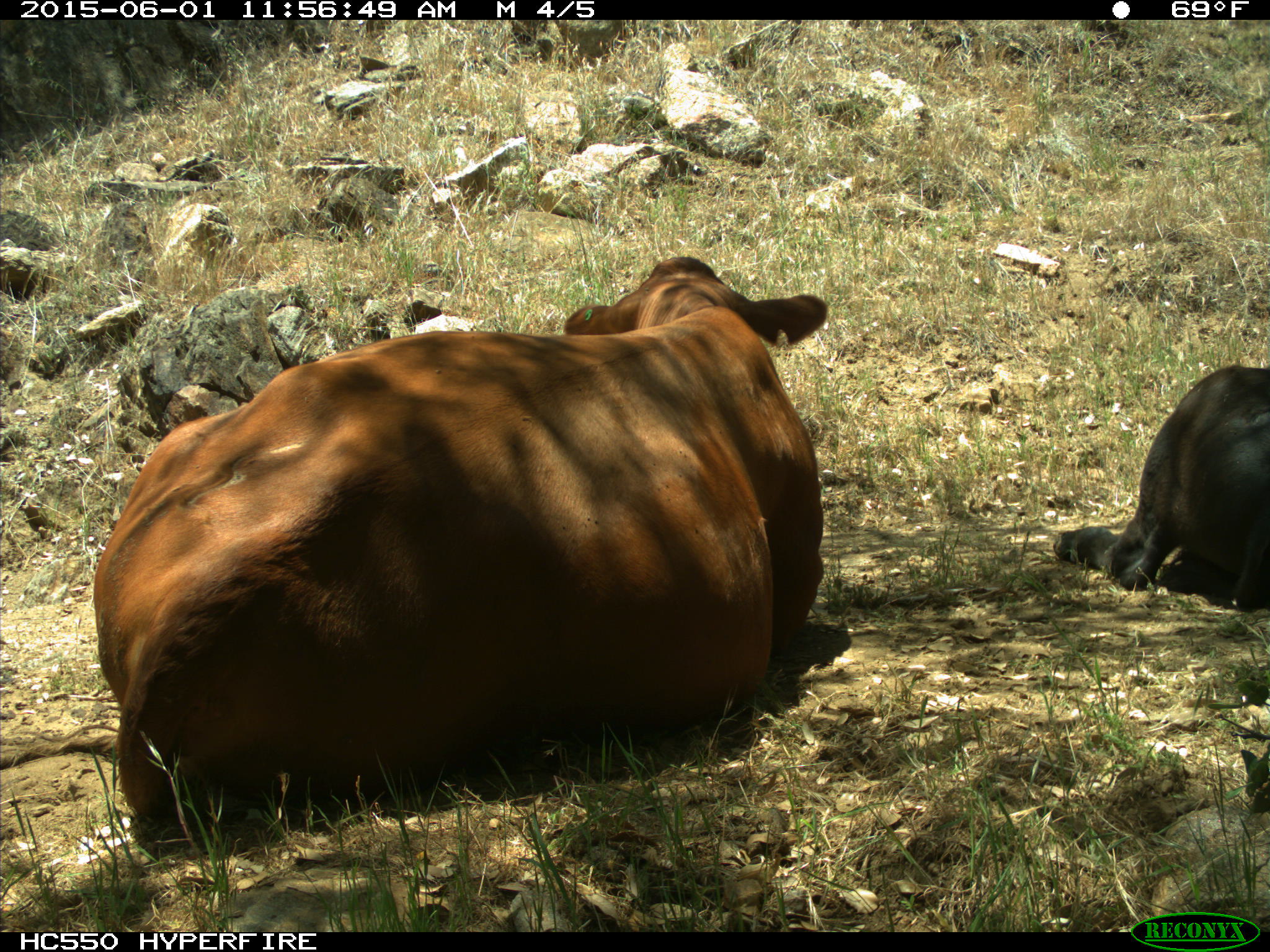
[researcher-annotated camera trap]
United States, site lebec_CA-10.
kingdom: Animalia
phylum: Chordata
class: Mammalia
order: Artiodactyla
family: Bovidae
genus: Bos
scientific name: Bos taurus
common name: domestic cow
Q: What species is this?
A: Bos taurus (domestic cow).